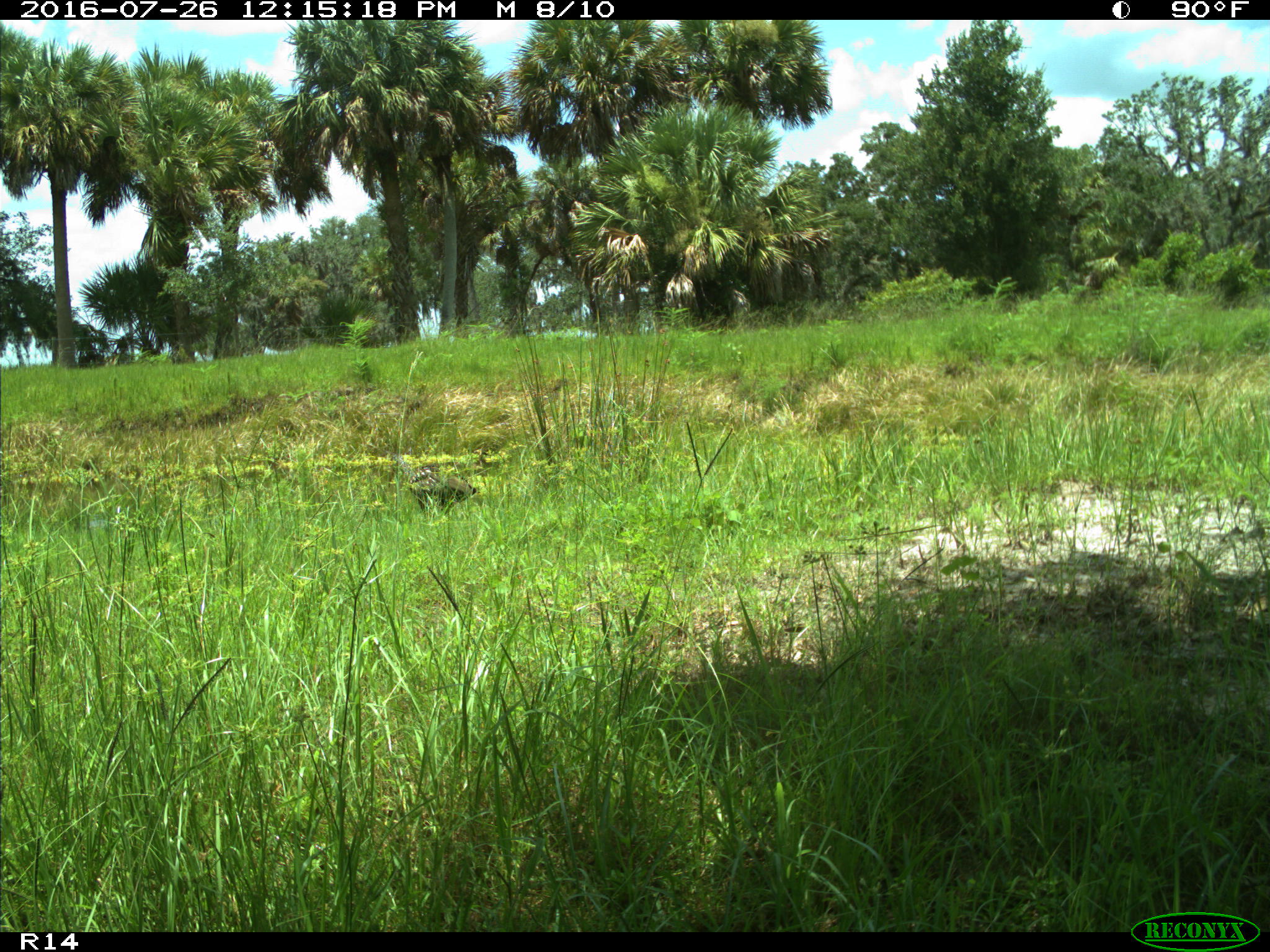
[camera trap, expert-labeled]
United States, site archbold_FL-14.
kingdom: Animalia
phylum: Chordata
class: Aves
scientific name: Aves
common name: birds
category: unidentified bird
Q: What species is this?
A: Unidentified bird (birds) (Aves).